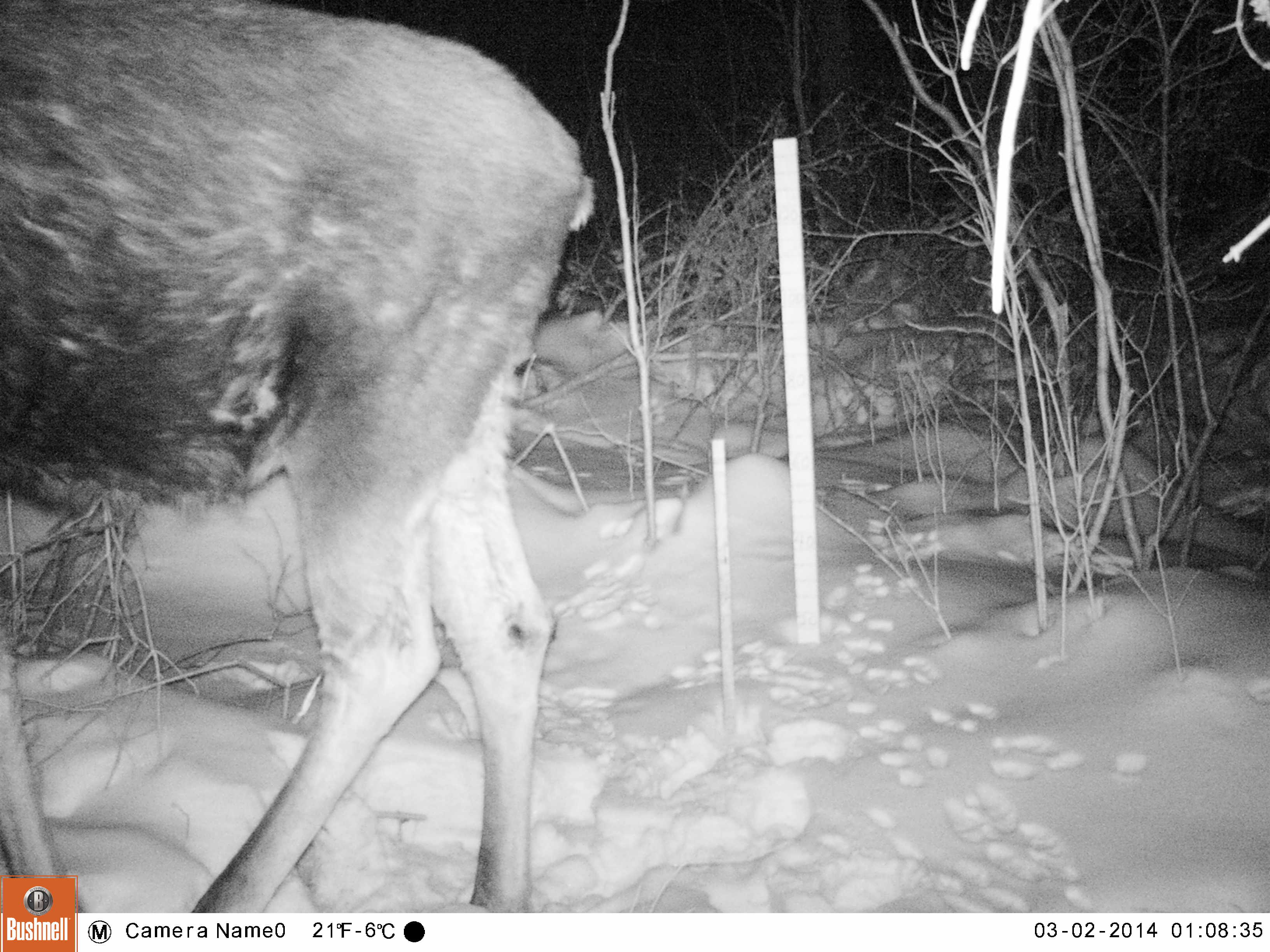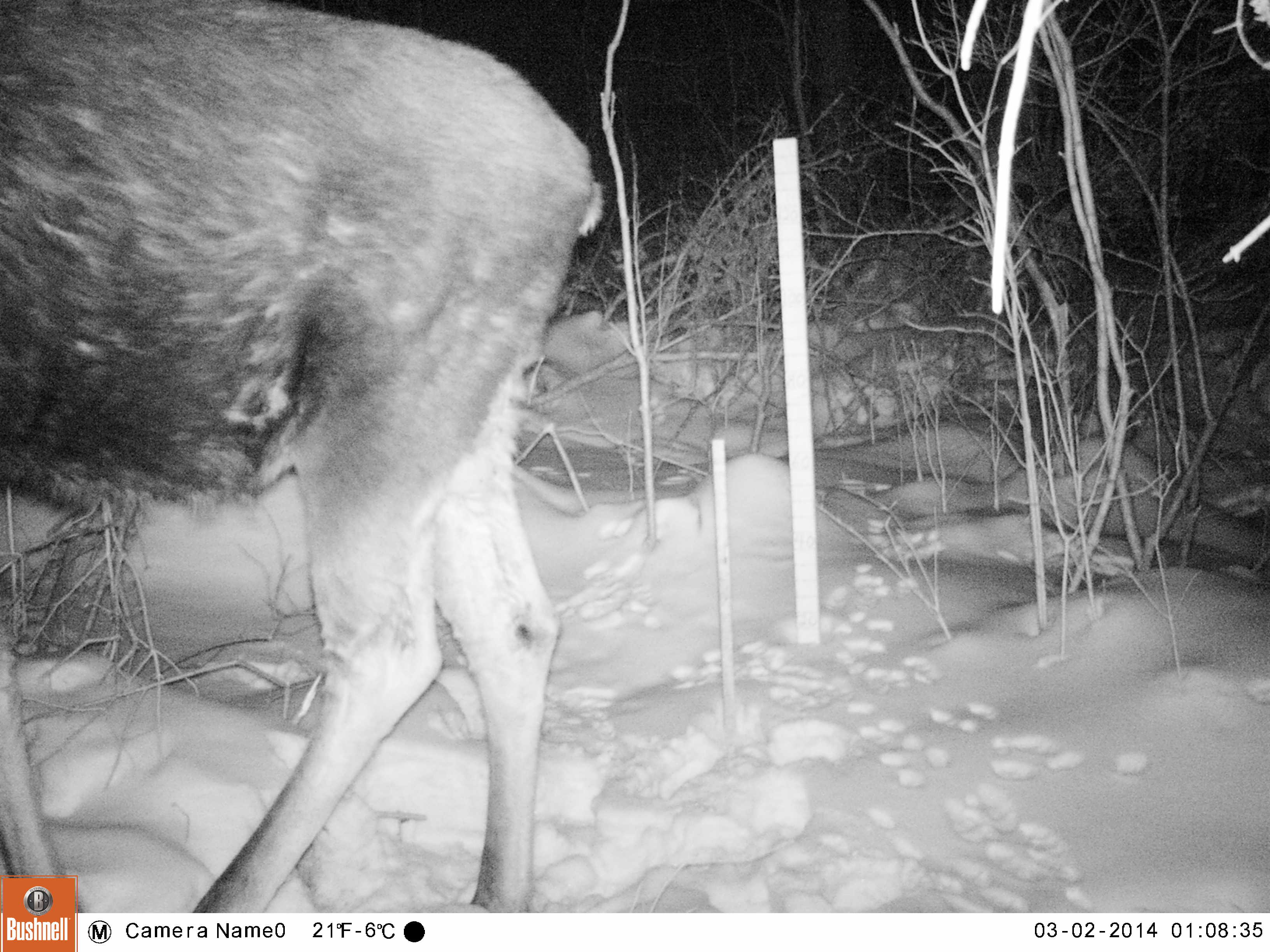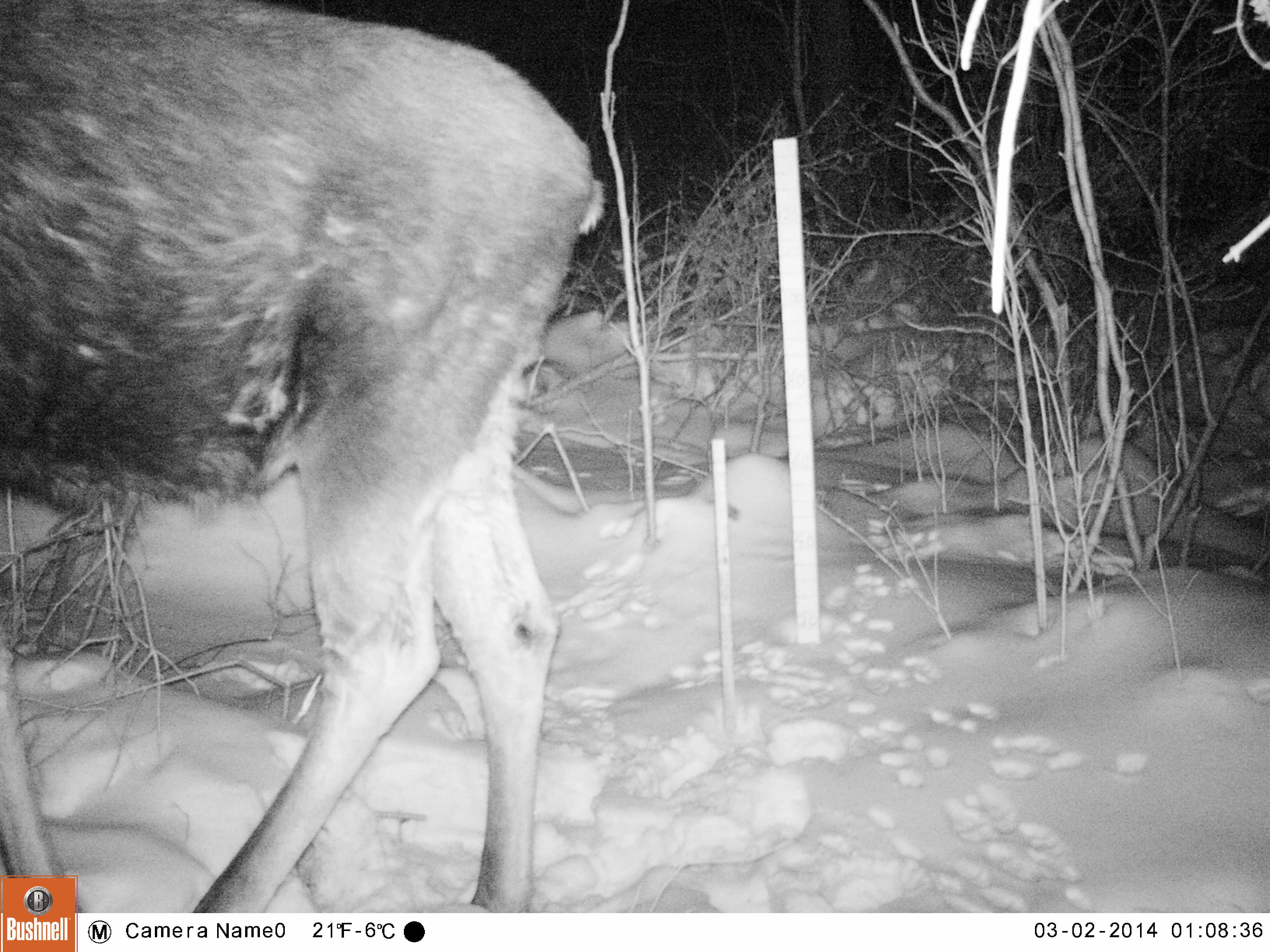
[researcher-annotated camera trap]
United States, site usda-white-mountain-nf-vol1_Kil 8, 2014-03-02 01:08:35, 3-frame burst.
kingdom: Animalia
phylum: Chordata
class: Mammalia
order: Artiodactyla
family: Cervidae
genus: Alces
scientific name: Alces alces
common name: moose